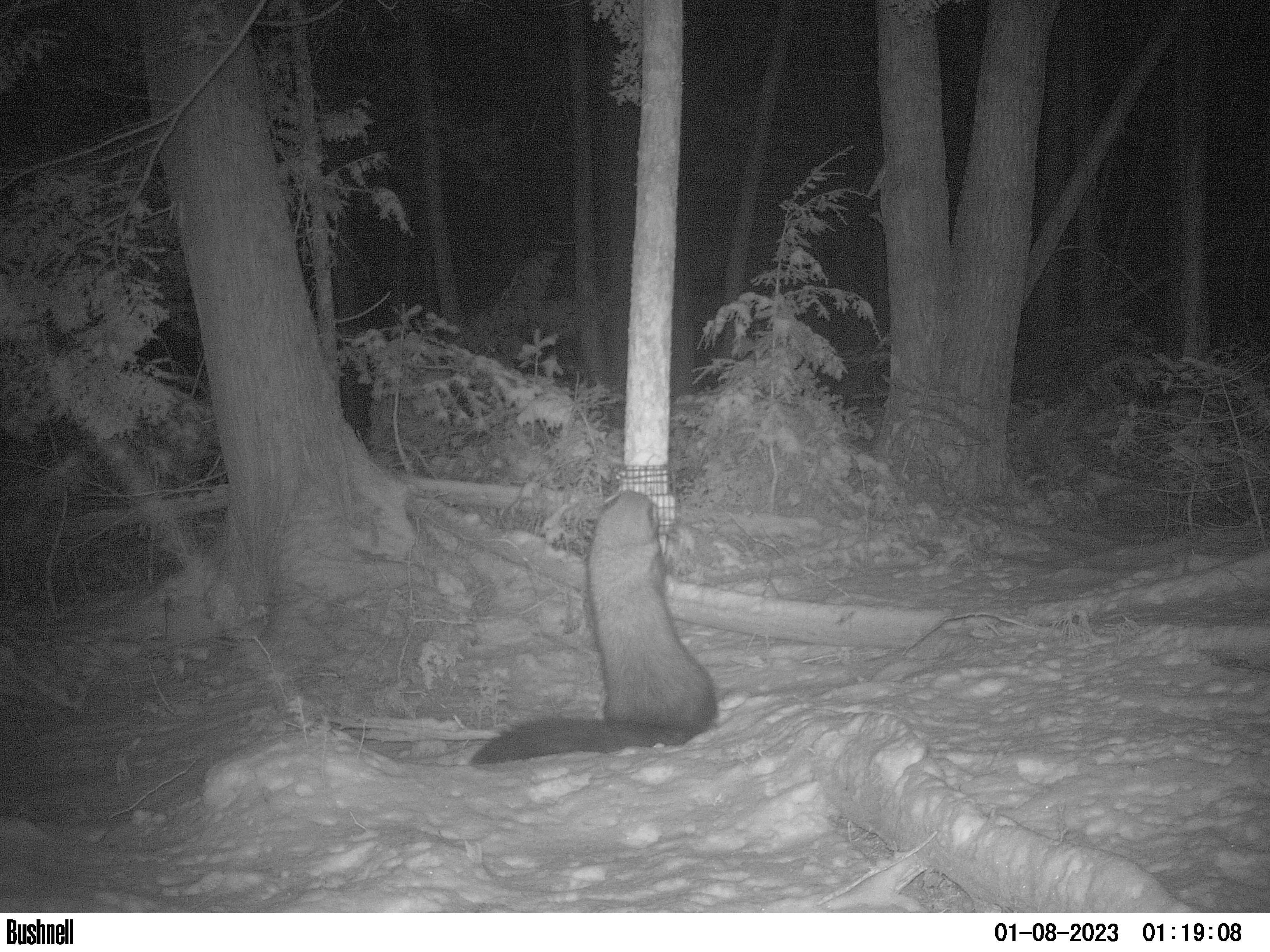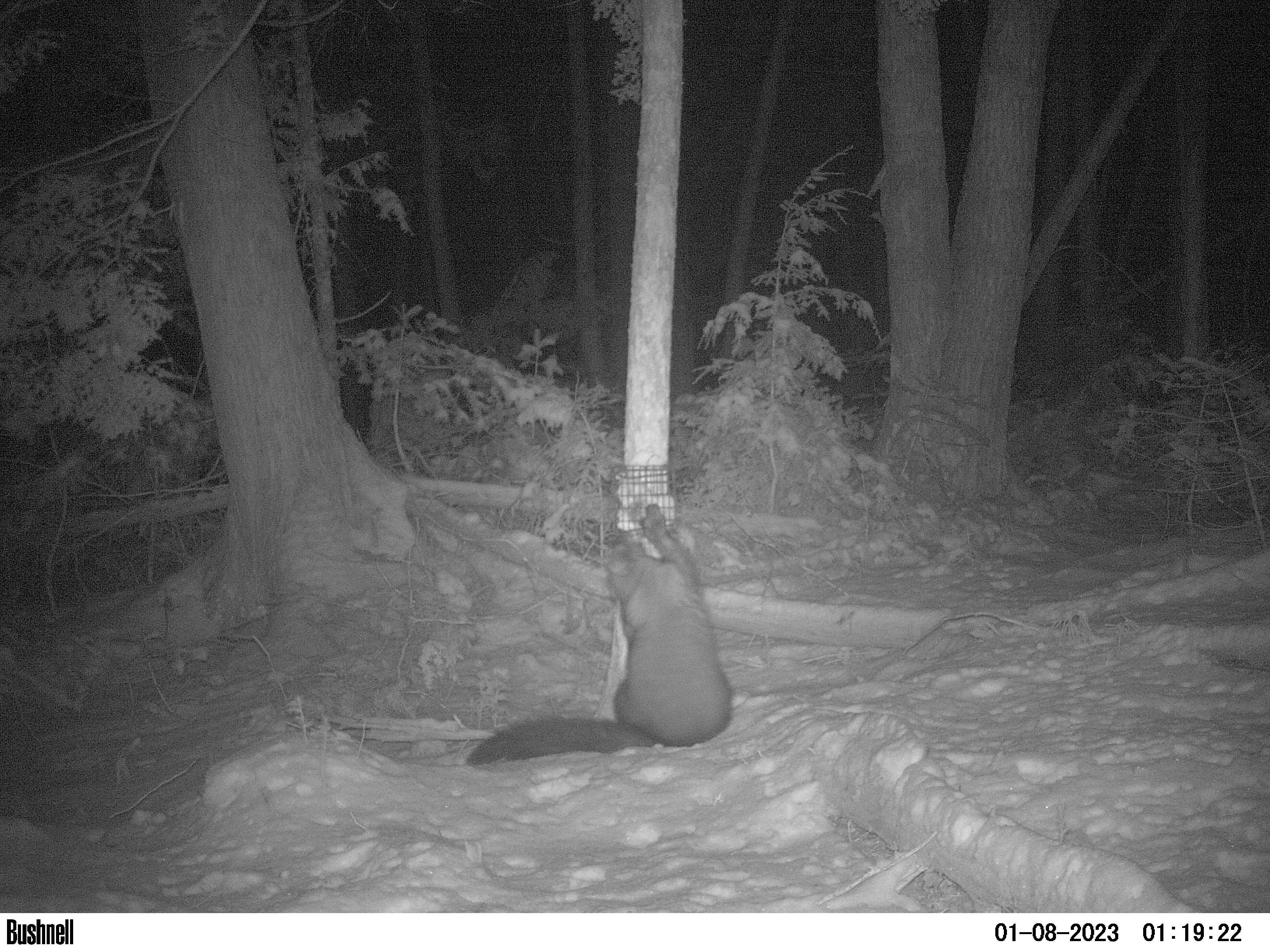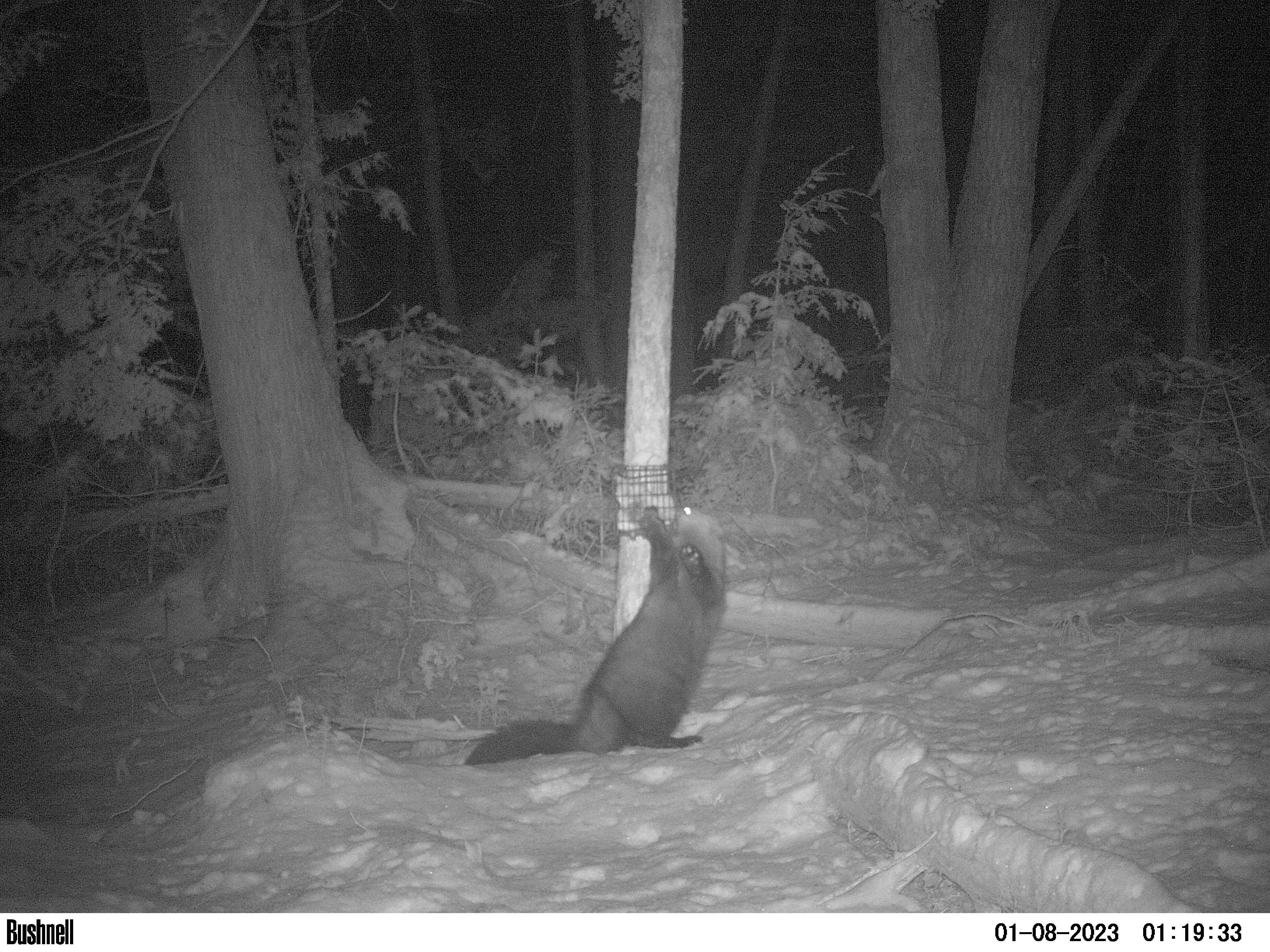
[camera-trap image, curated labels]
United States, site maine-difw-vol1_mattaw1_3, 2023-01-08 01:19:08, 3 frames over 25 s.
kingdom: Animalia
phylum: Chordata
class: Mammalia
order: Carnivora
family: Mustelidae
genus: Pekania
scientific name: Pekania pennanti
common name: fisher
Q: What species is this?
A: Fisher (Pekania pennanti).